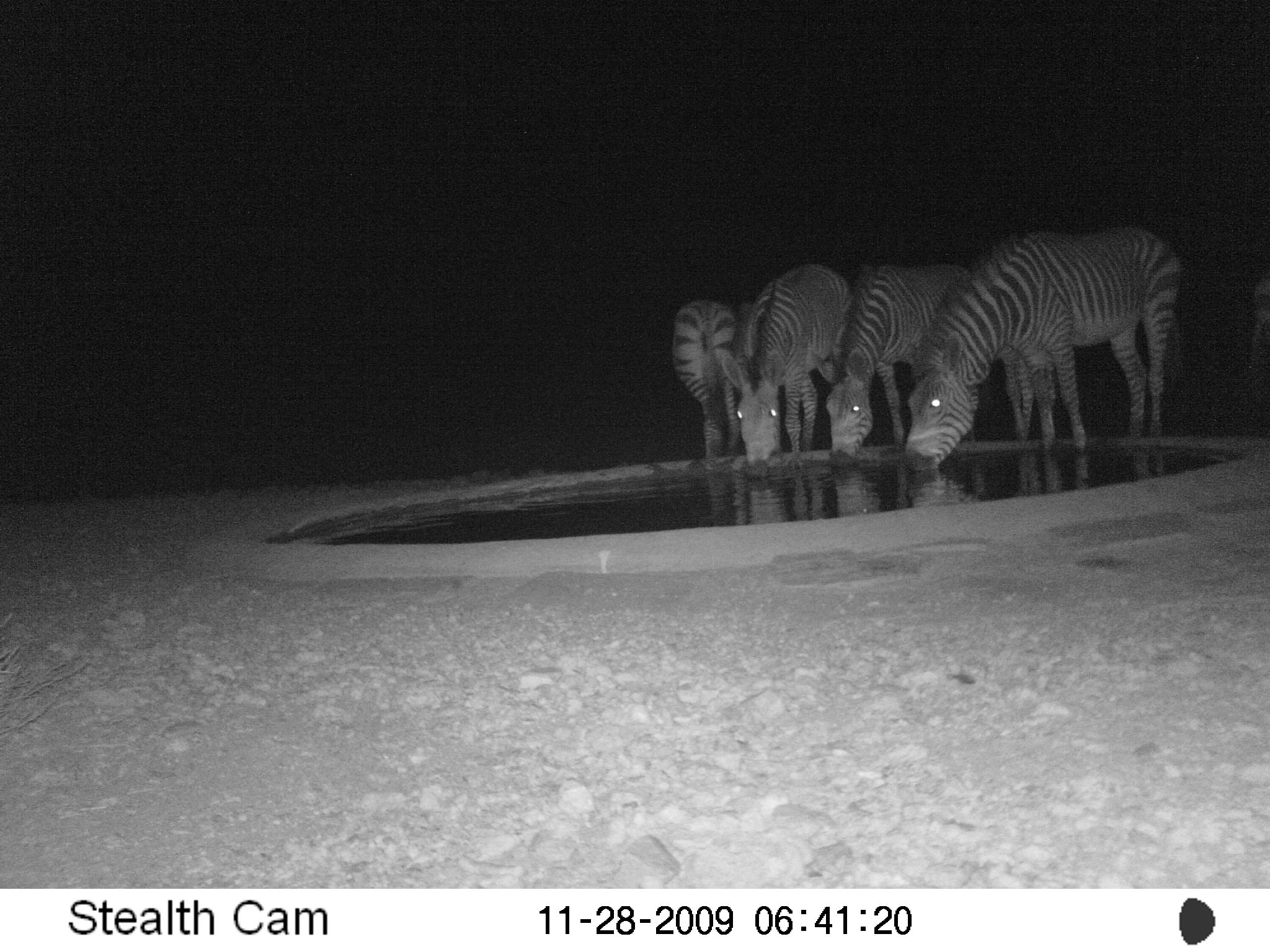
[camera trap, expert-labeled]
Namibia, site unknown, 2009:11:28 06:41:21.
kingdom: Animalia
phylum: Chordata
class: Mammalia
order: Perissodactyla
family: Equidae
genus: Equus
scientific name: Equus zebra hartmannae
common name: hartmann's mountain zebra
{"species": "Equus zebra hartmannae (hartmann's mountain zebra)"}